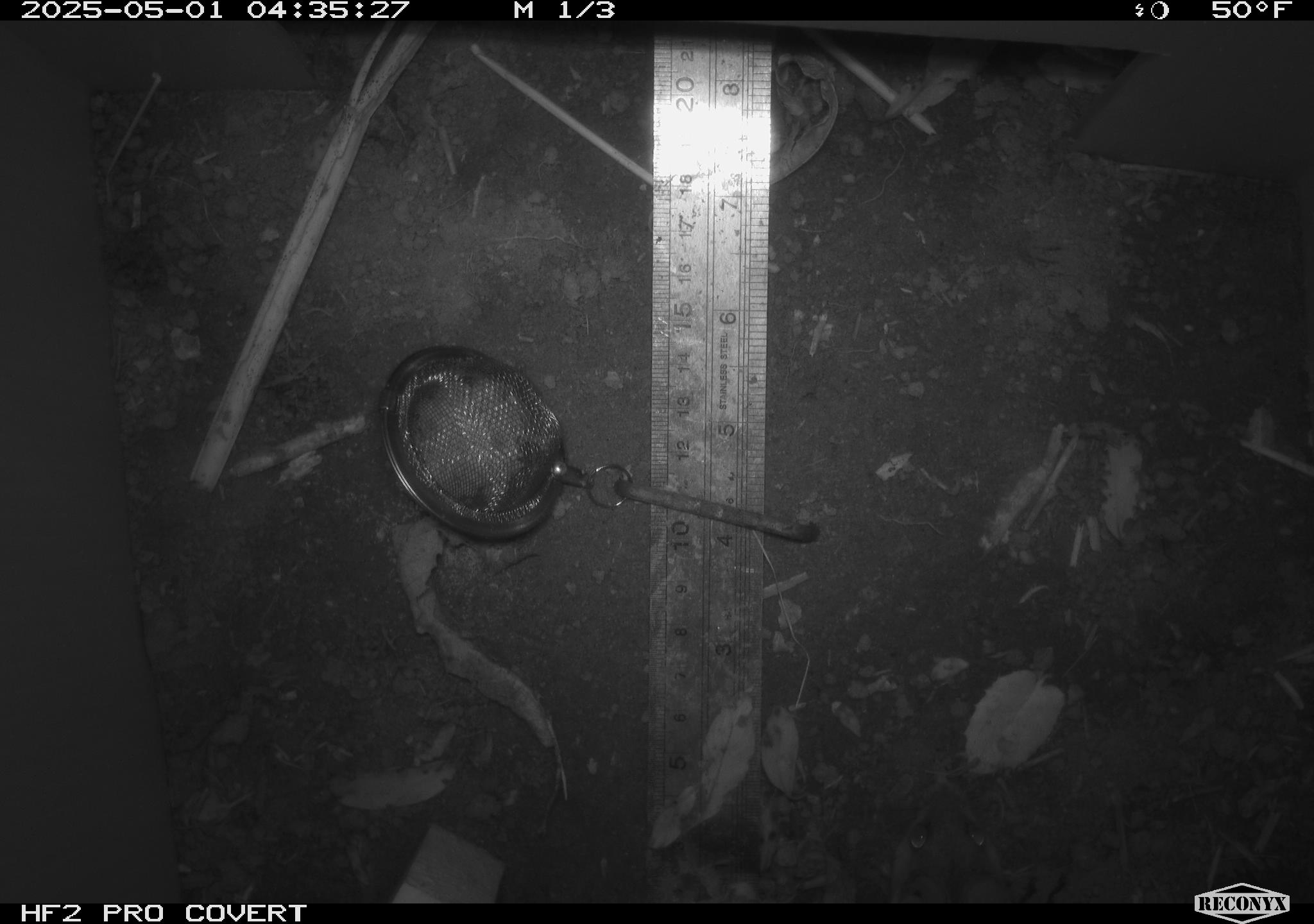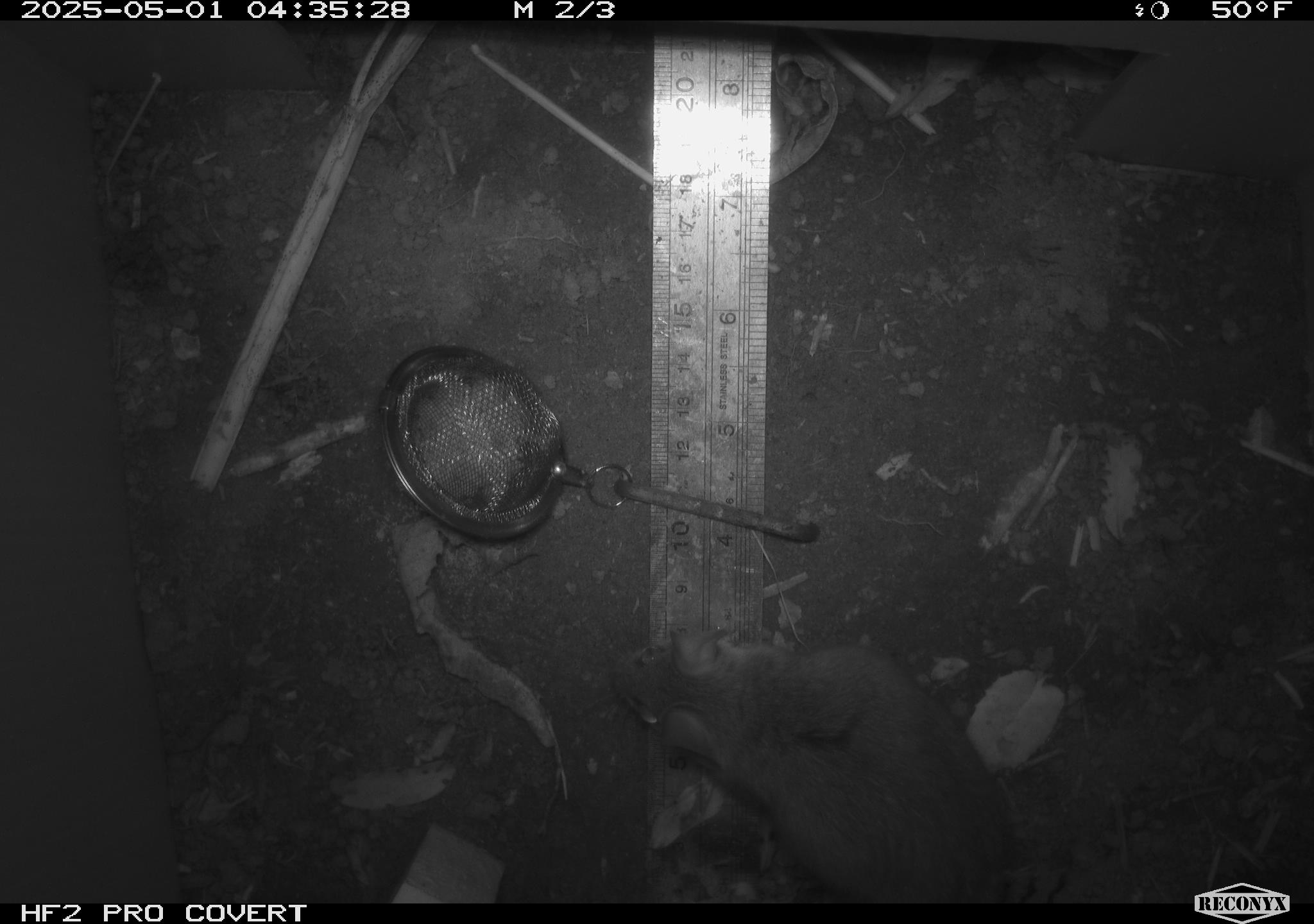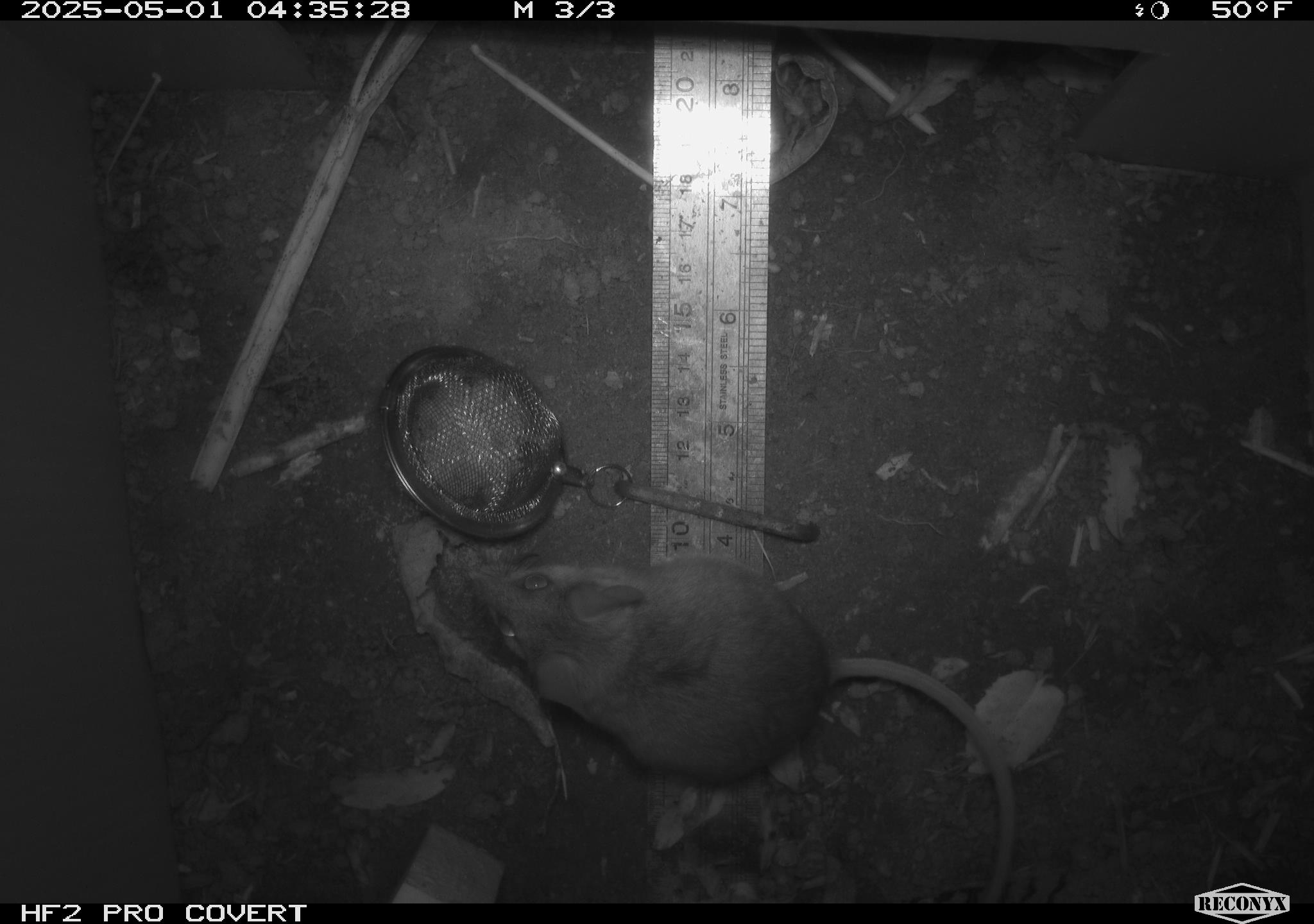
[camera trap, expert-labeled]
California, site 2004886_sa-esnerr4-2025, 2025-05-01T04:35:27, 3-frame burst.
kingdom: Animalia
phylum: Chordata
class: Mammalia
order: Rodentia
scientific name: Rodentia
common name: rodent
Rodent (Rodentia).